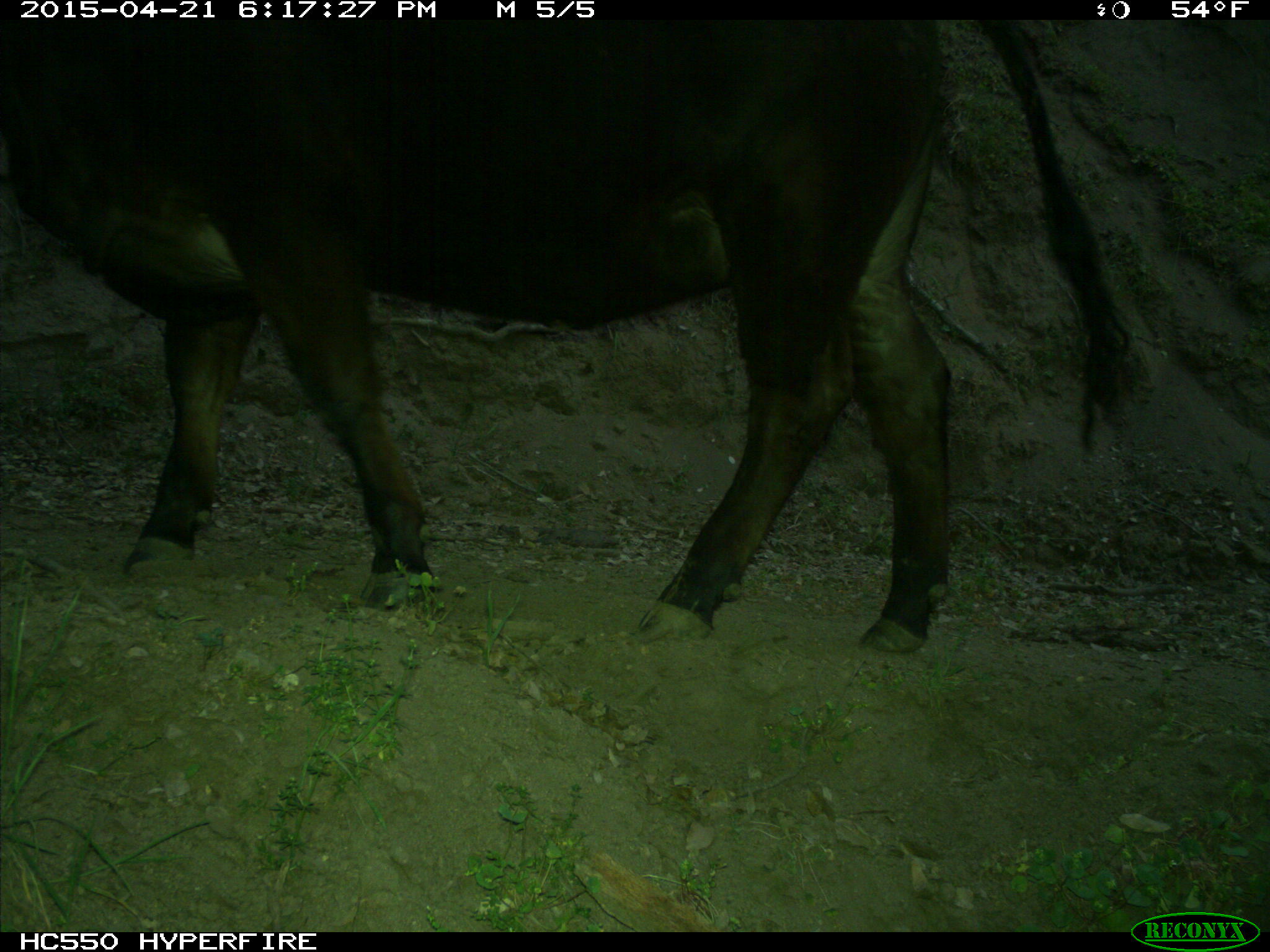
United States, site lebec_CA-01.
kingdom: Animalia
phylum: Chordata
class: Mammalia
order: Artiodactyla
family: Bovidae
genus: Bos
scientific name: Bos taurus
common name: domestic cow